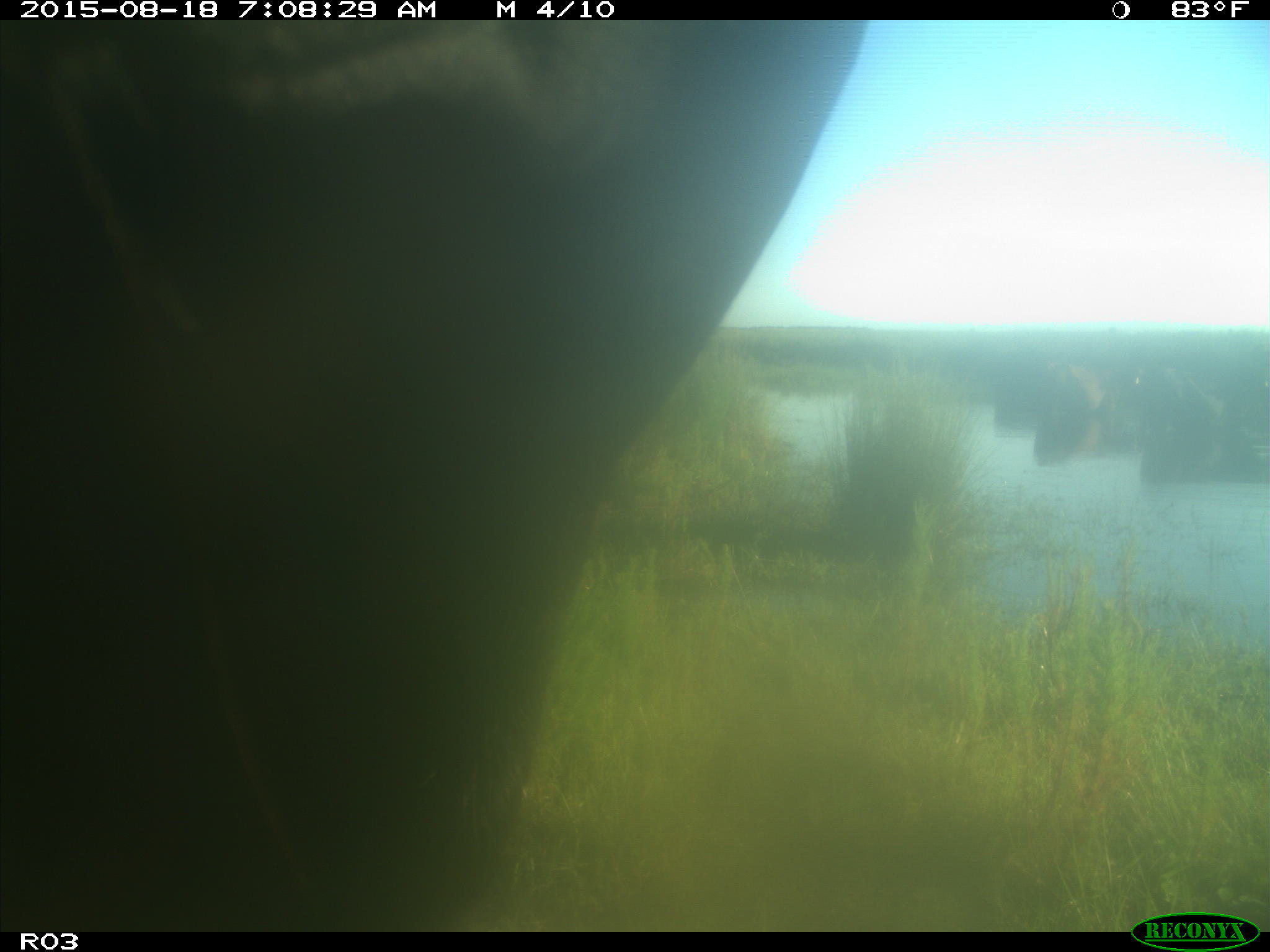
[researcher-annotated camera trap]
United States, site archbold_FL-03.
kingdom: Animalia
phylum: Chordata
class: Mammalia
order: Artiodactyla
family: Bovidae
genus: Bos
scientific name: Bos taurus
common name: domestic cow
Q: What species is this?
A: Bos taurus (domestic cow).